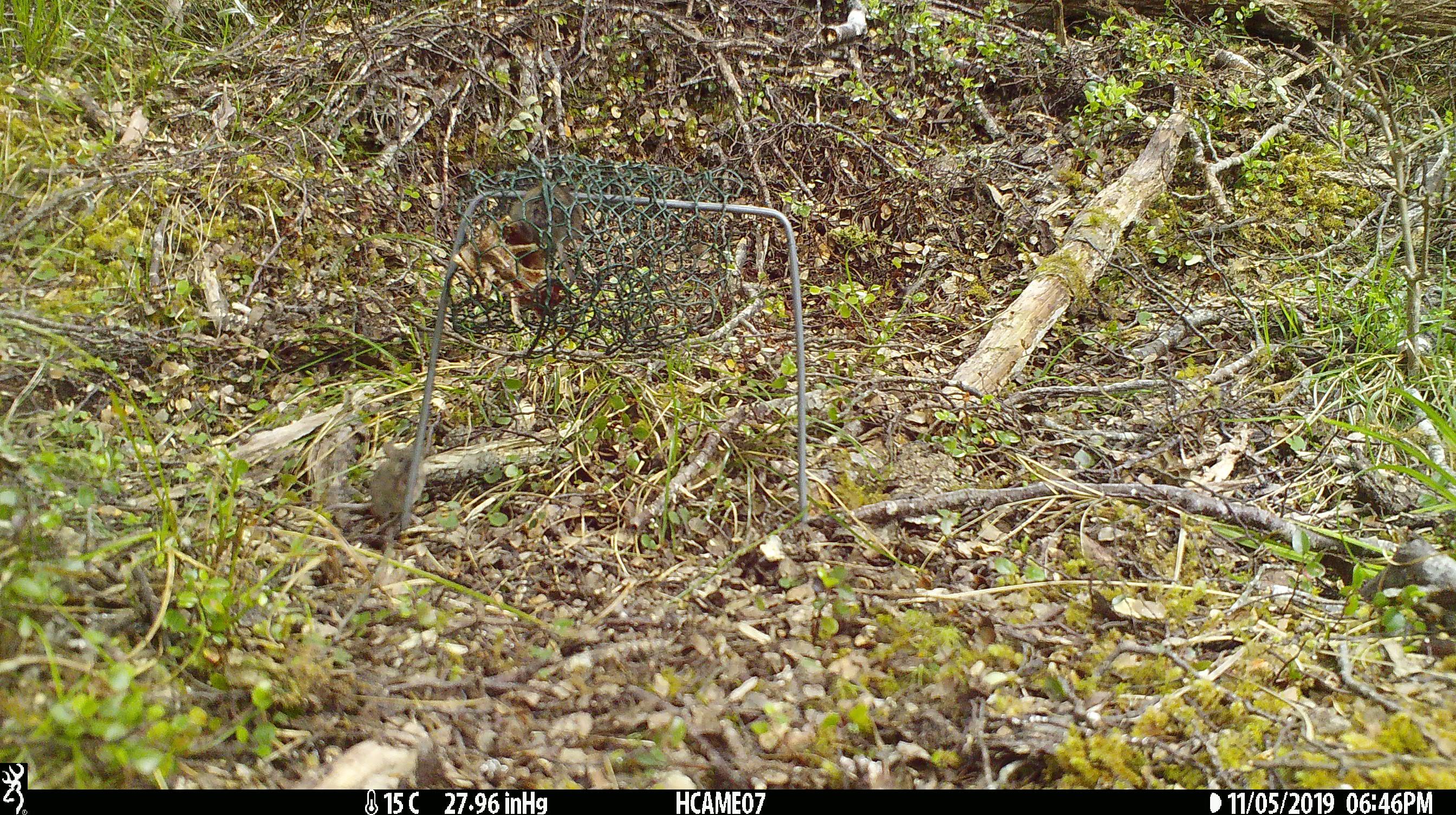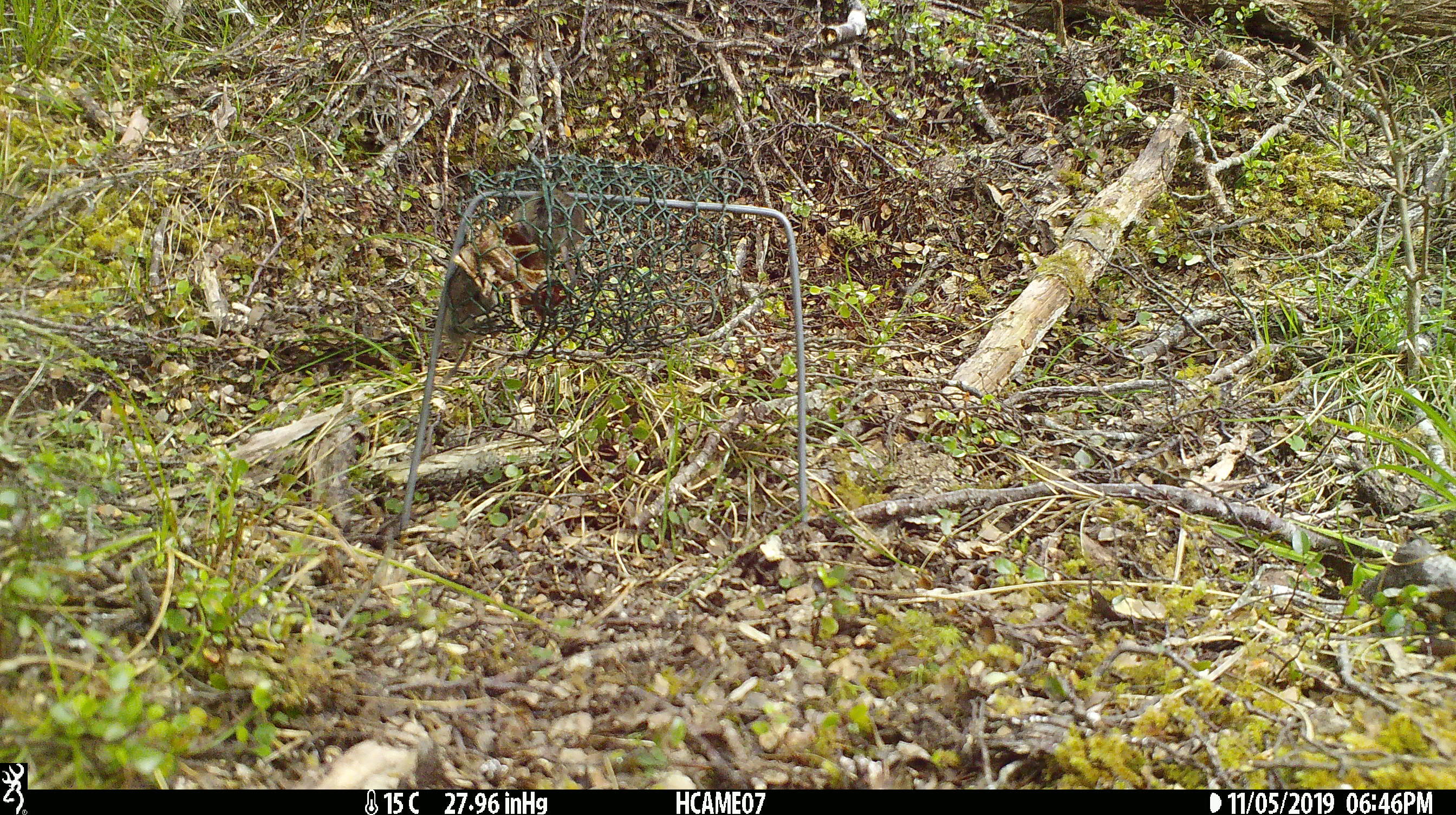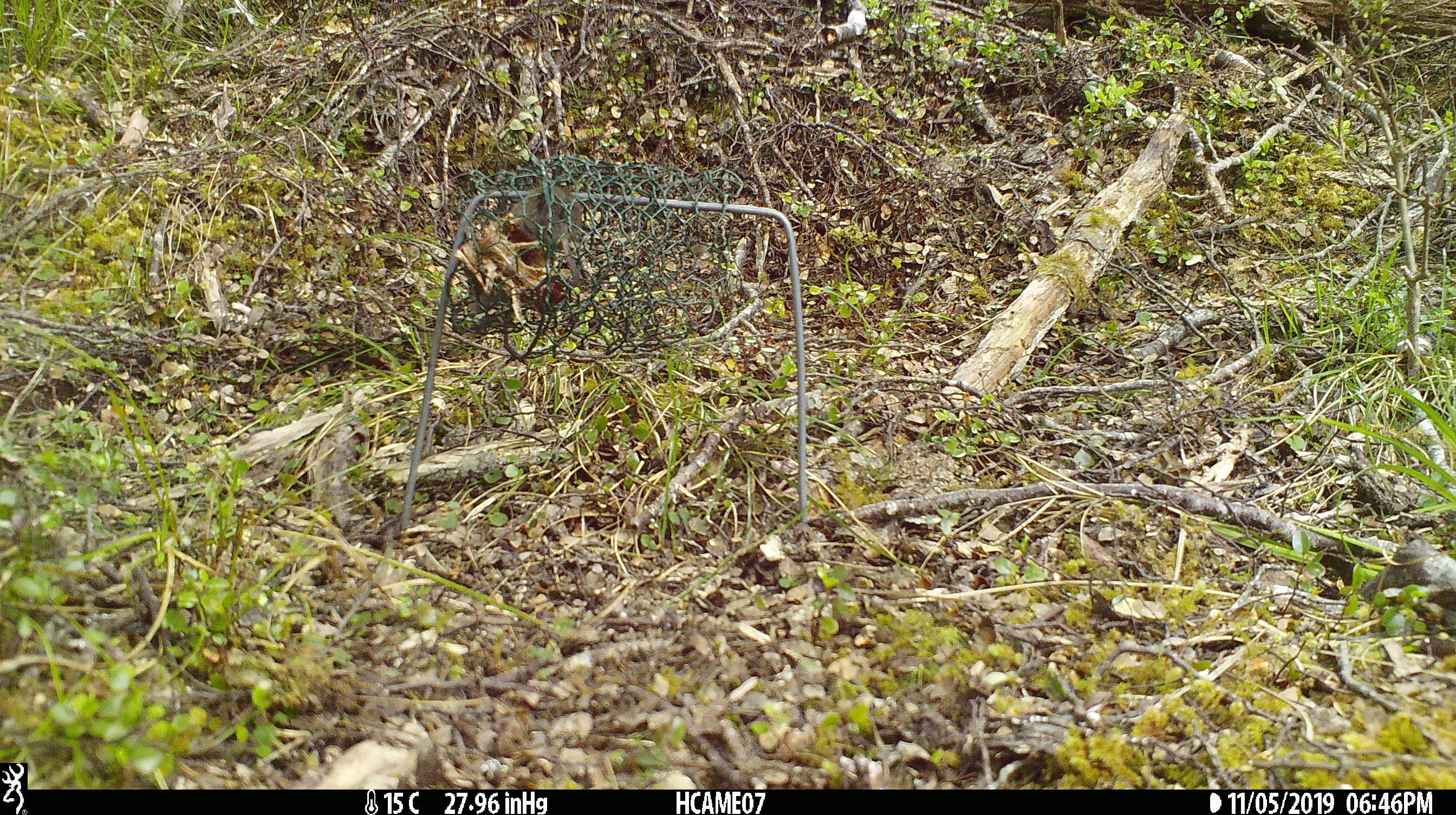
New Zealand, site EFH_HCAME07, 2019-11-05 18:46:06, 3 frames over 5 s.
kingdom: Animalia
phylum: Chordata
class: Mammalia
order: Rodentia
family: Muridae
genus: Mus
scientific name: Mus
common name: mouse